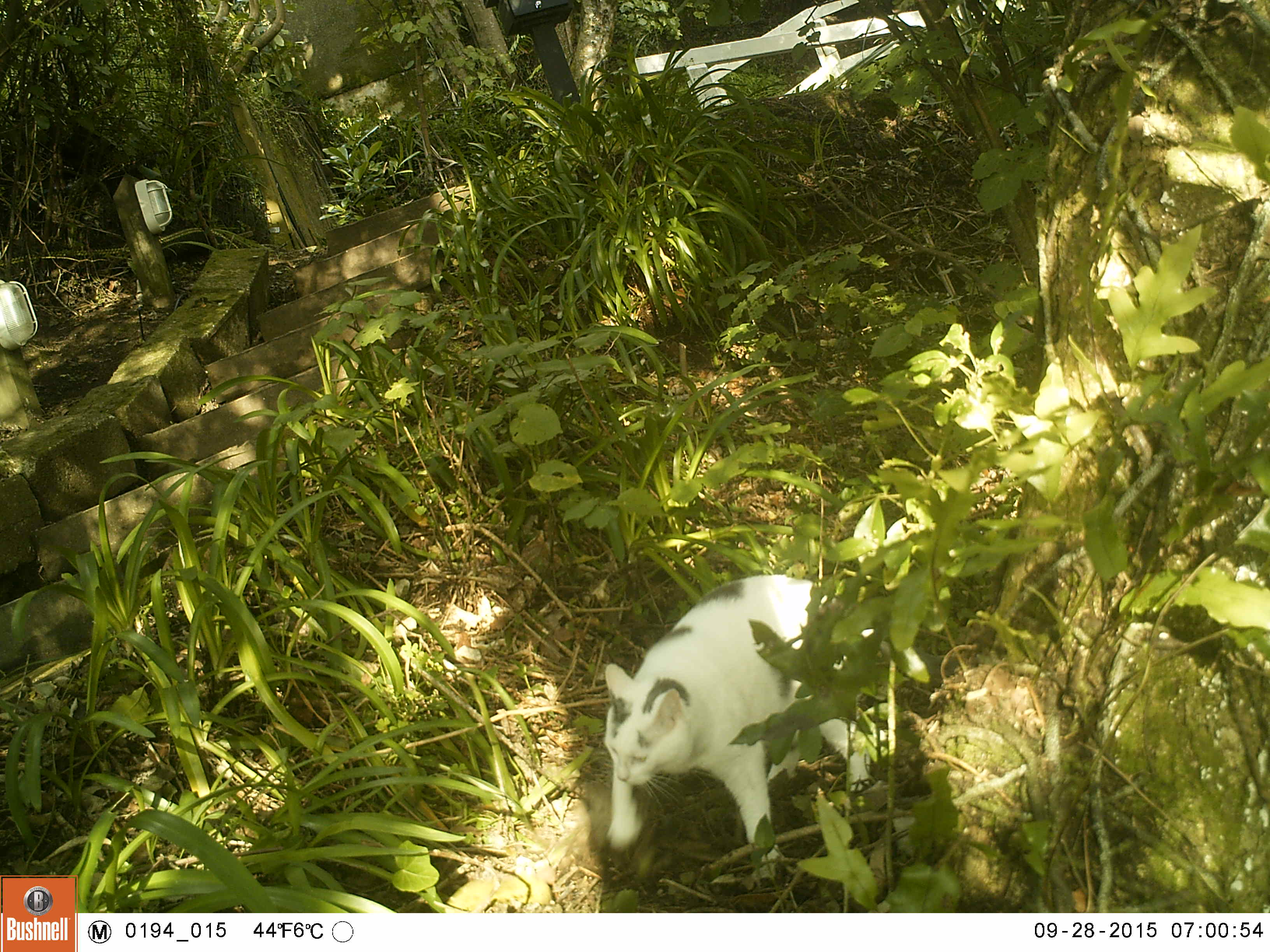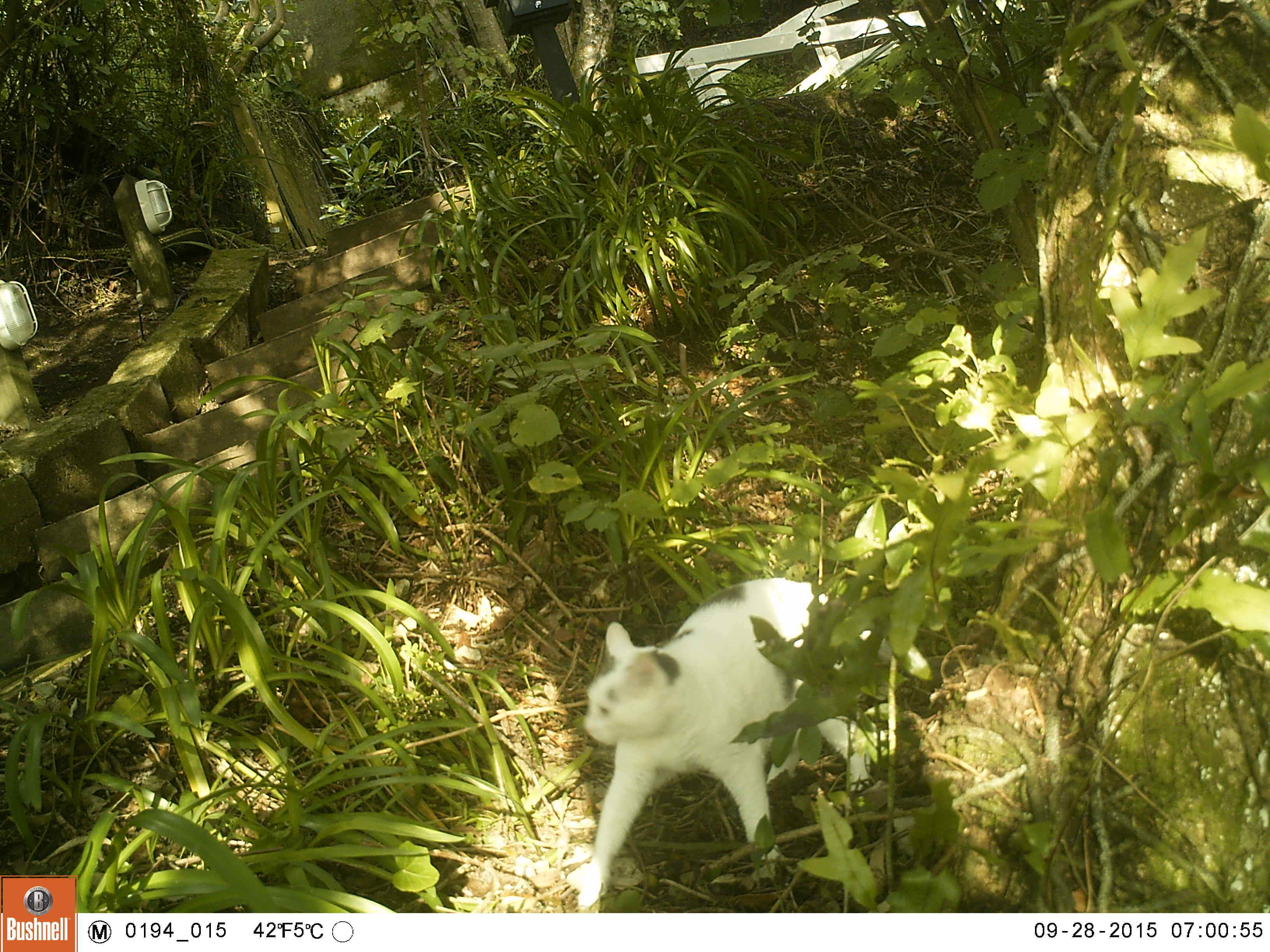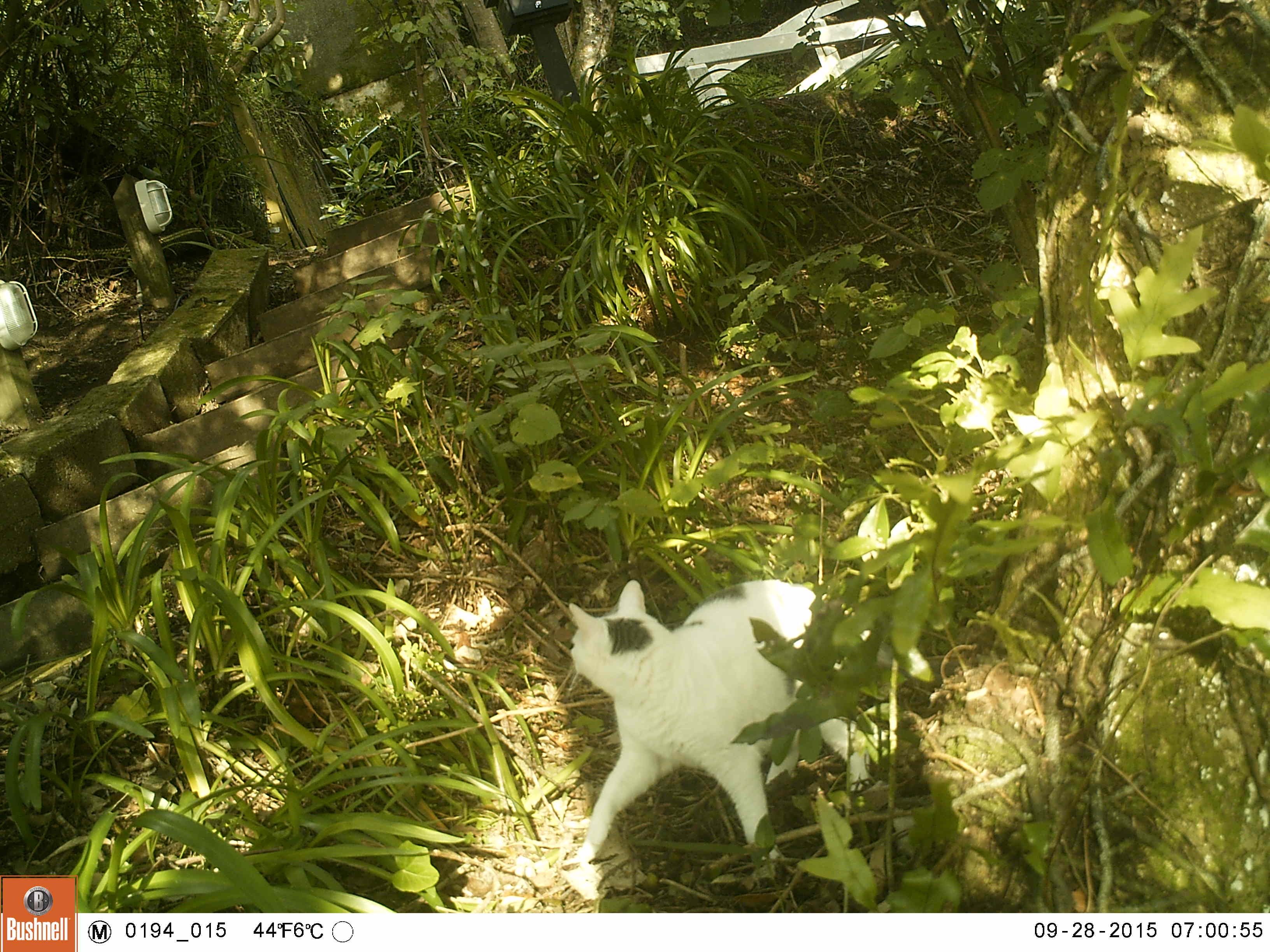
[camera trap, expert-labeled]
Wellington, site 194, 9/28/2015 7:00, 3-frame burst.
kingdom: Animalia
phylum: Chordata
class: Mammalia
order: Carnivora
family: Felidae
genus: Felis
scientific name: Felis catus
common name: cat